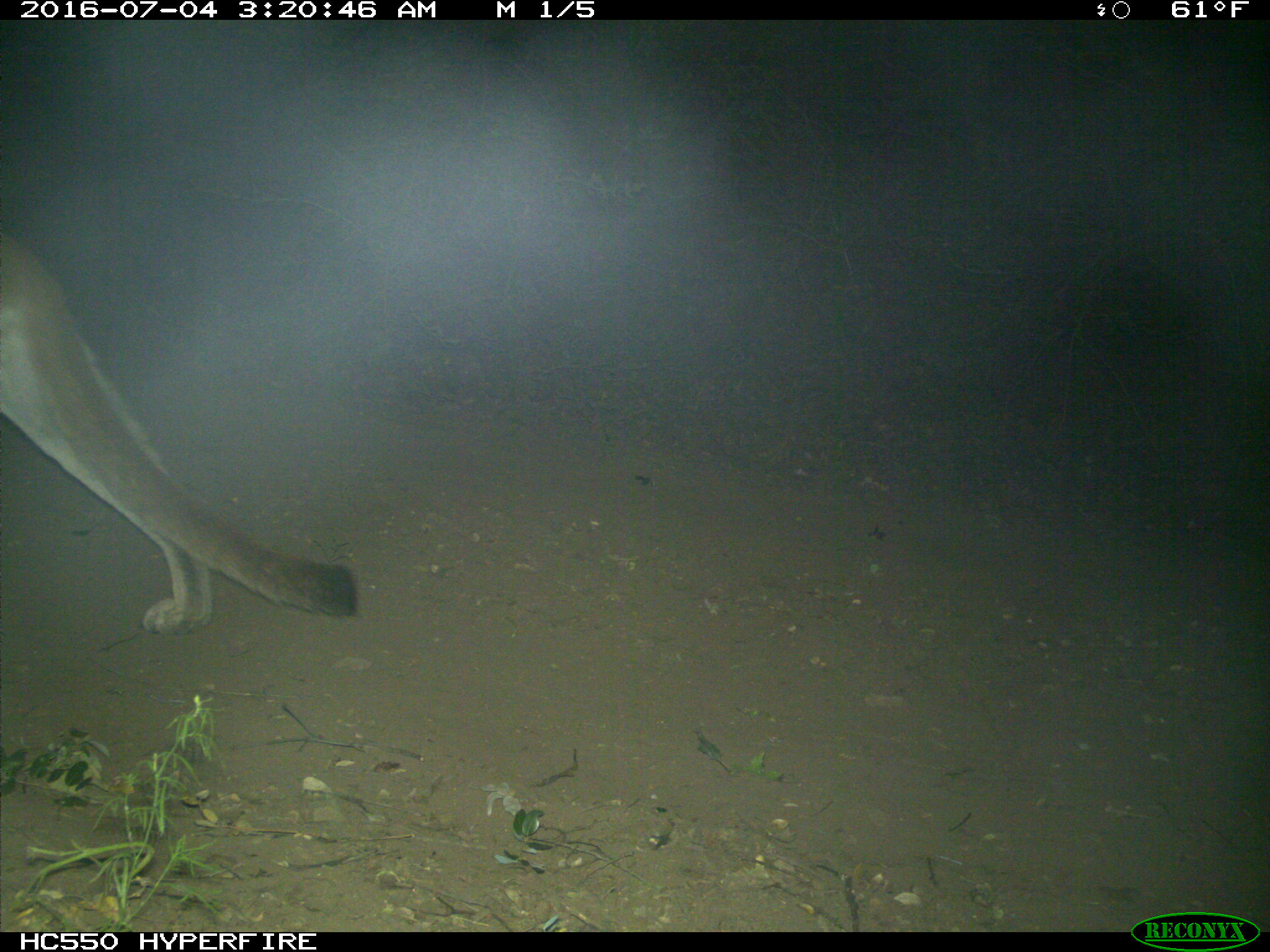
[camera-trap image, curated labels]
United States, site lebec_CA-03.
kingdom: Animalia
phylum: Chordata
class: Mammalia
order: Carnivora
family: Felidae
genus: Puma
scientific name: Puma concolor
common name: mountain lion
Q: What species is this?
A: Puma concolor (mountain lion).